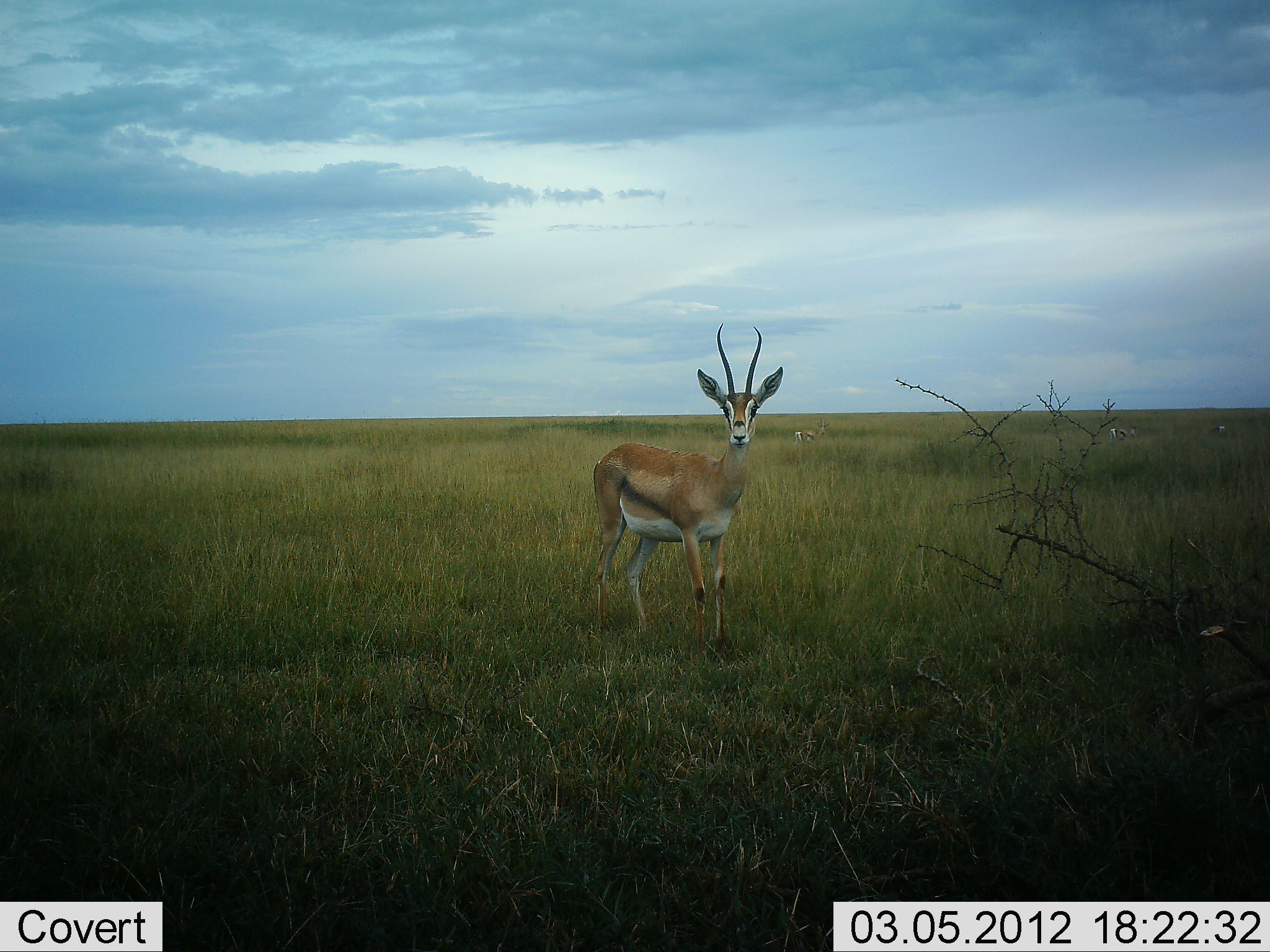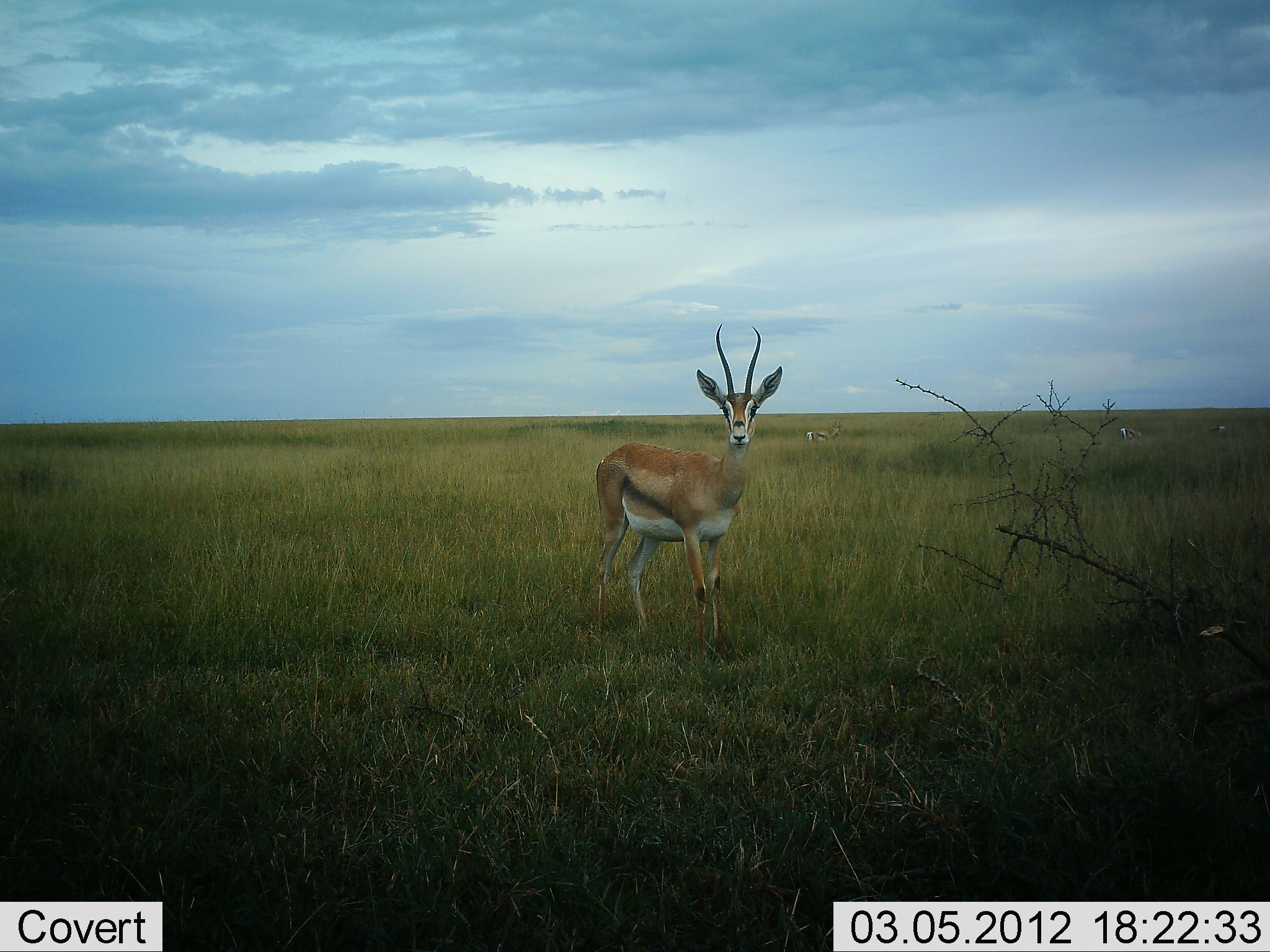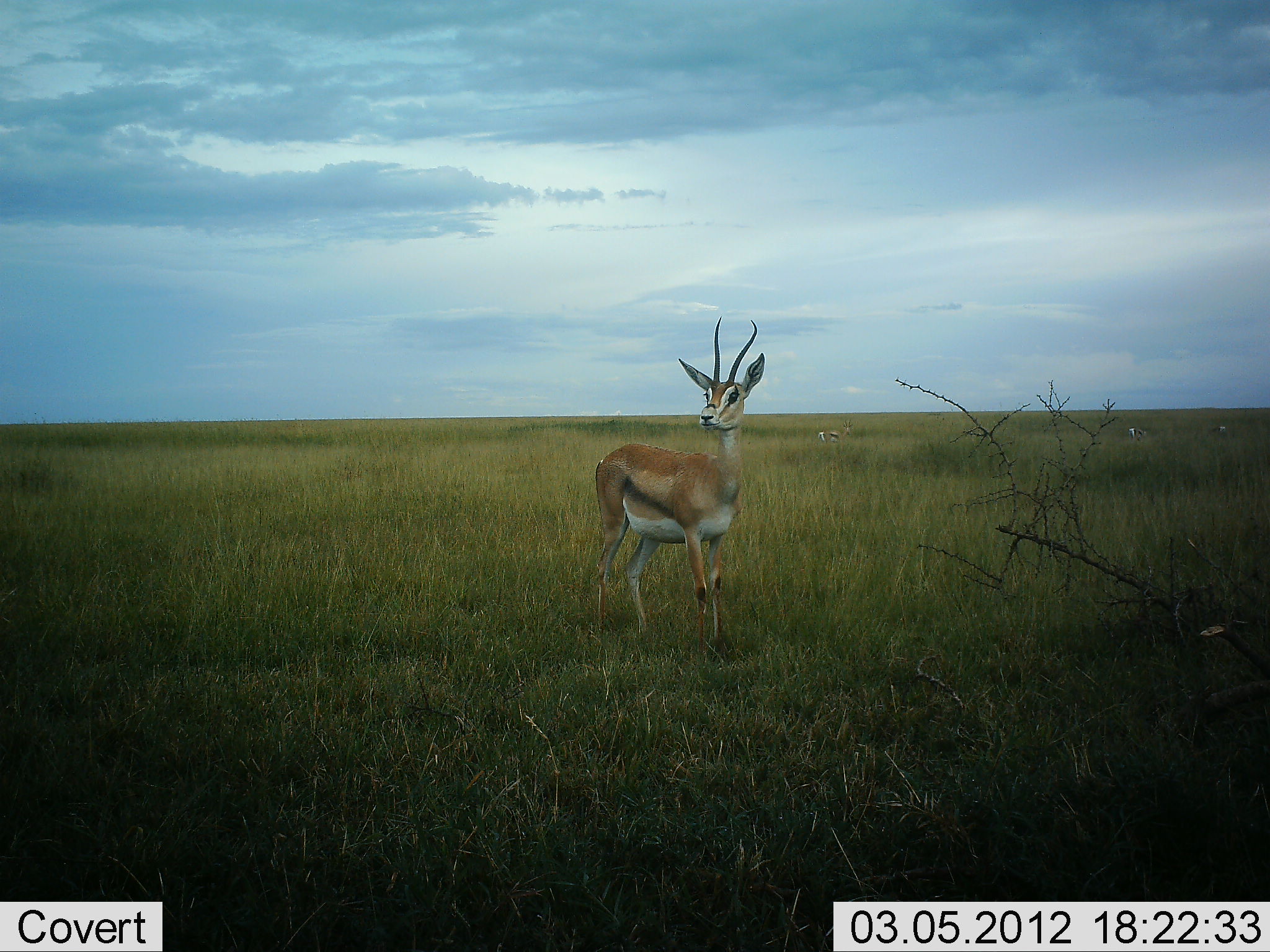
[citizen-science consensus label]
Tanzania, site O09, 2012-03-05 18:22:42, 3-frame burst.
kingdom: Animalia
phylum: Chordata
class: Mammalia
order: Artiodactyla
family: Bovidae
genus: Eudorcas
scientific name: Eudorcas thomsonii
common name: thomson's gazelle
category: gazellethomsons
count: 4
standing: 100%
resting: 0%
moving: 42%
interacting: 0%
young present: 0%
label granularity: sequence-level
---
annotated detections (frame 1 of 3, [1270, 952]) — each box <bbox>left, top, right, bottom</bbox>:
animal: <bbox>593, 322, 784, 674</bbox>; <bbox>792, 419, 829, 445</bbox>; <bbox>1109, 428, 1128, 441</bbox>; <bbox>1119, 427, 1139, 439</bbox>; <bbox>1215, 426, 1226, 433</bbox>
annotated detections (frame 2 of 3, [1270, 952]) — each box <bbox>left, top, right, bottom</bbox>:
animal: <bbox>593, 322, 784, 674</bbox>; <bbox>806, 420, 843, 446</bbox>; <bbox>1127, 427, 1139, 439</bbox>; <bbox>1118, 427, 1127, 440</bbox>; <bbox>1215, 426, 1226, 433</bbox>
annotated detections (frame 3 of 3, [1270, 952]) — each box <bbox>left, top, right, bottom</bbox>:
animal: <bbox>593, 315, 766, 674</bbox>; <bbox>817, 418, 854, 444</bbox>; <bbox>1127, 427, 1146, 439</bbox>; <bbox>1215, 426, 1226, 433</bbox>